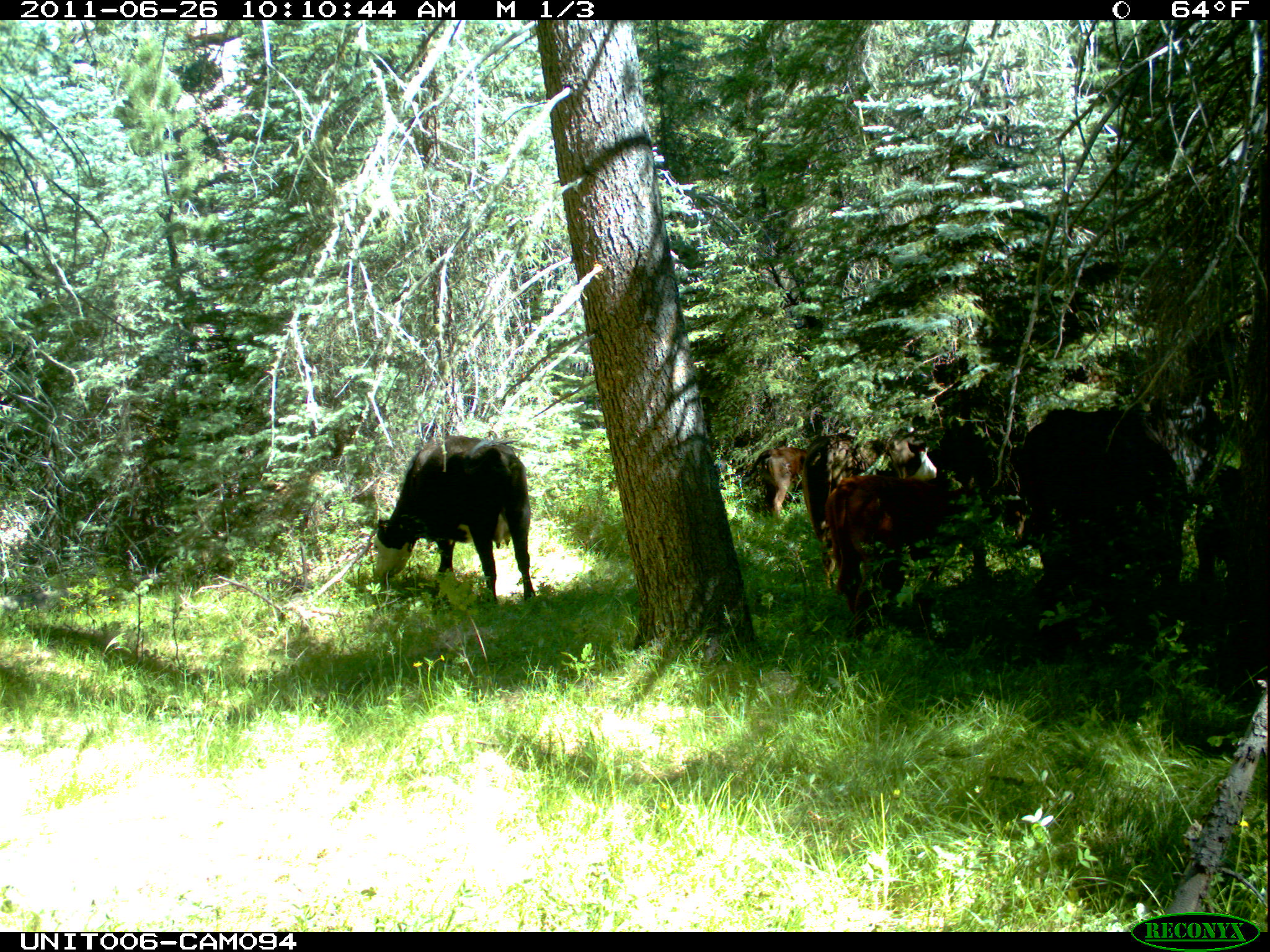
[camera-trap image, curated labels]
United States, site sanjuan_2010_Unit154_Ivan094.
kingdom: Animalia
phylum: Chordata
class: Mammalia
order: Artiodactyla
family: Bovidae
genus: Bos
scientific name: Bos taurus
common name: domestic cow